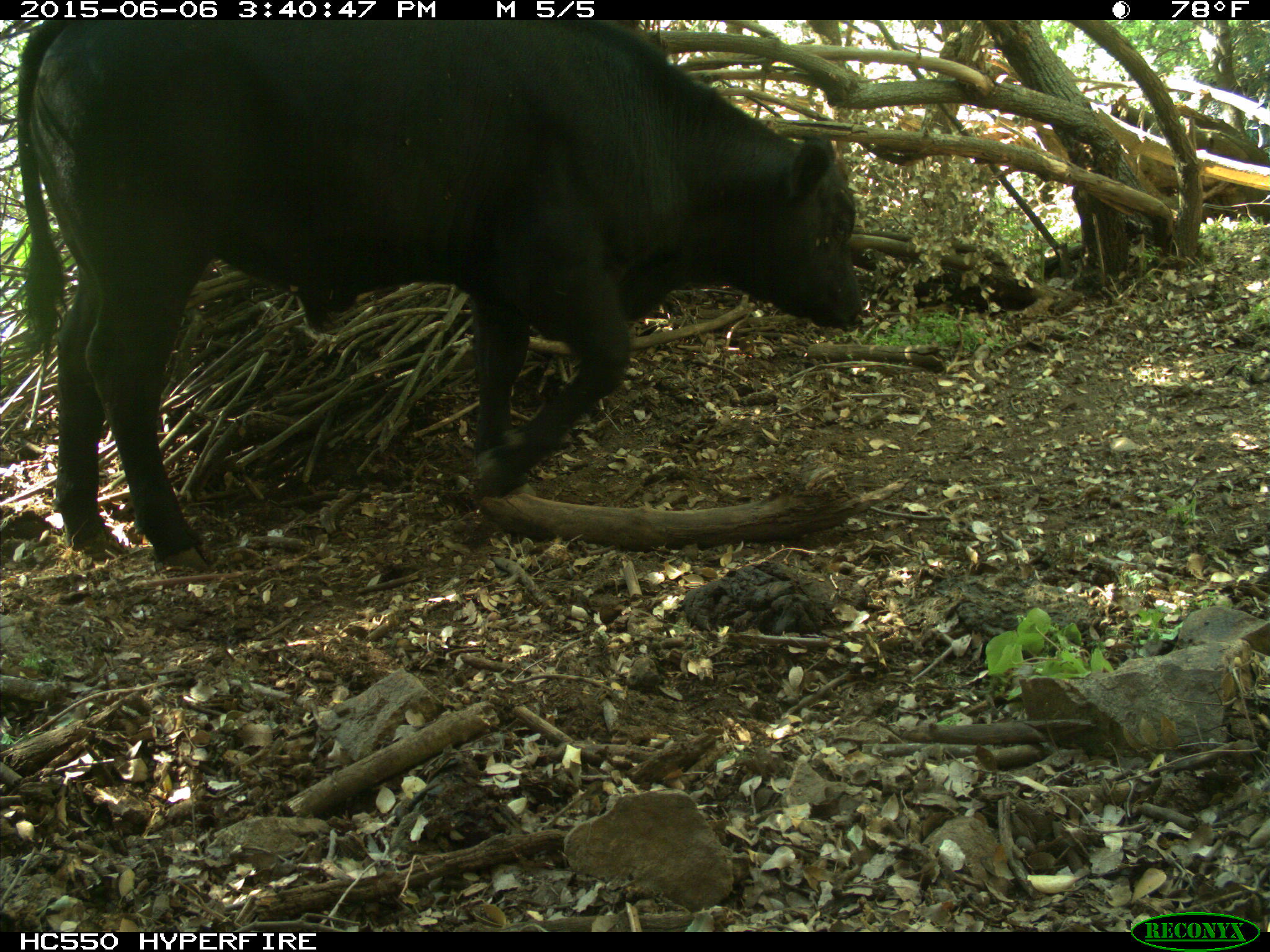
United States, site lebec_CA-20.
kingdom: Animalia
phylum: Chordata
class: Mammalia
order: Artiodactyla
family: Bovidae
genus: Bos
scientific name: Bos taurus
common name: domestic cow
Bos taurus (domestic cow).